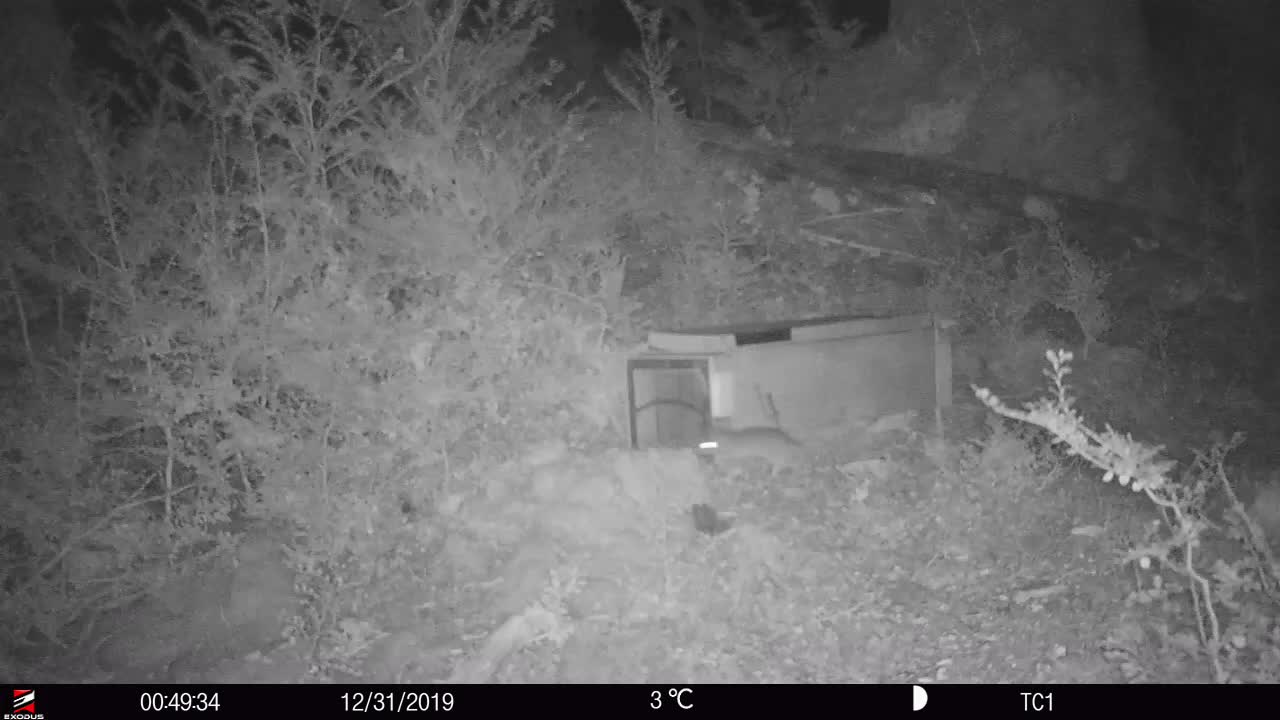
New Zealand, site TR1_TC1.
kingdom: Animalia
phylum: Chordata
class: Mammalia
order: Rodentia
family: Muridae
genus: Rattus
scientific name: Rattus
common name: rat